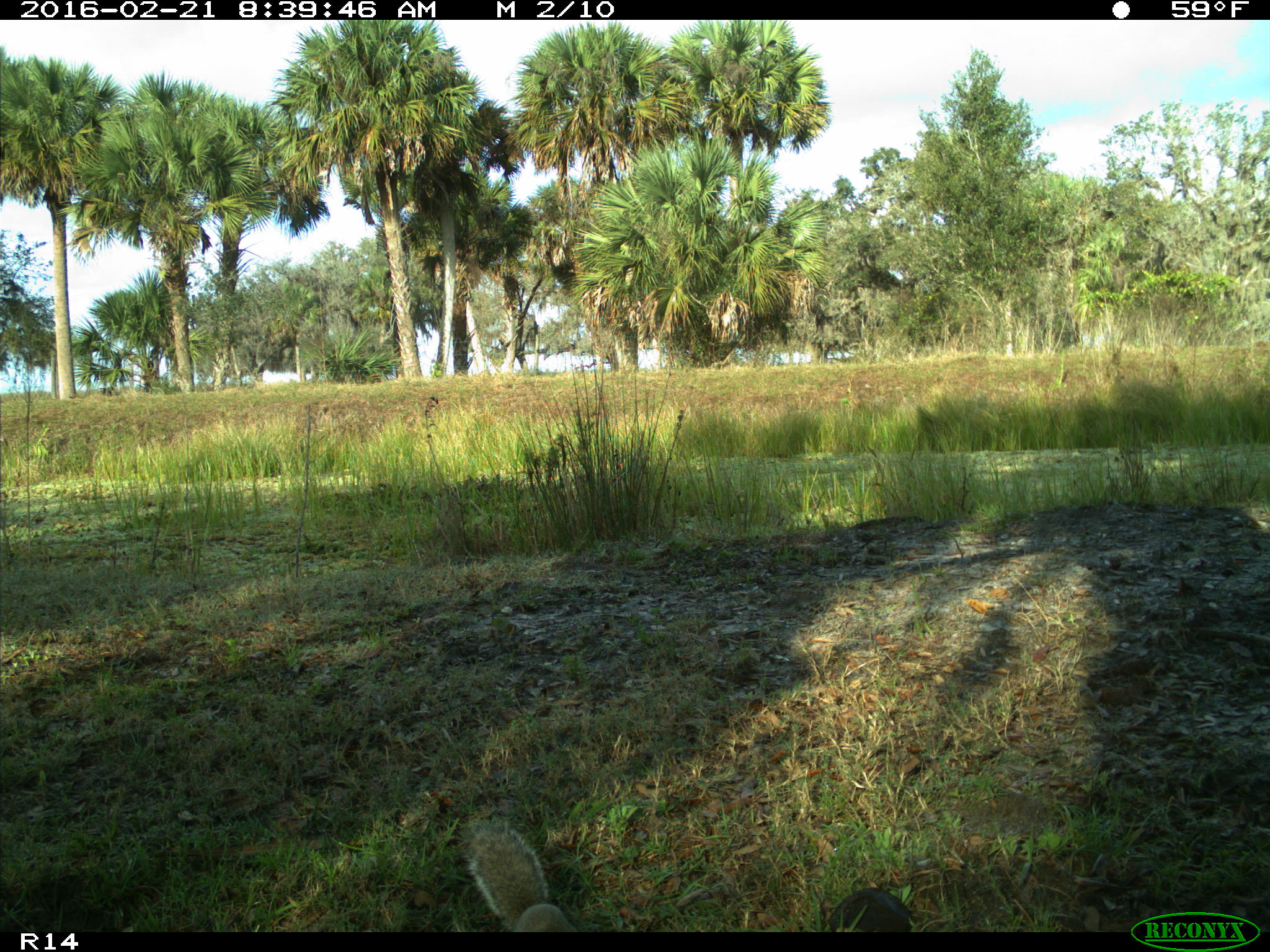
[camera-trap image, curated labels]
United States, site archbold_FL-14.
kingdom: Animalia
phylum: Chordata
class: Mammalia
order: Rodentia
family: Sciuridae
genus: Sciurus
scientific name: Sciurus carolinensis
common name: eastern gray squirrel